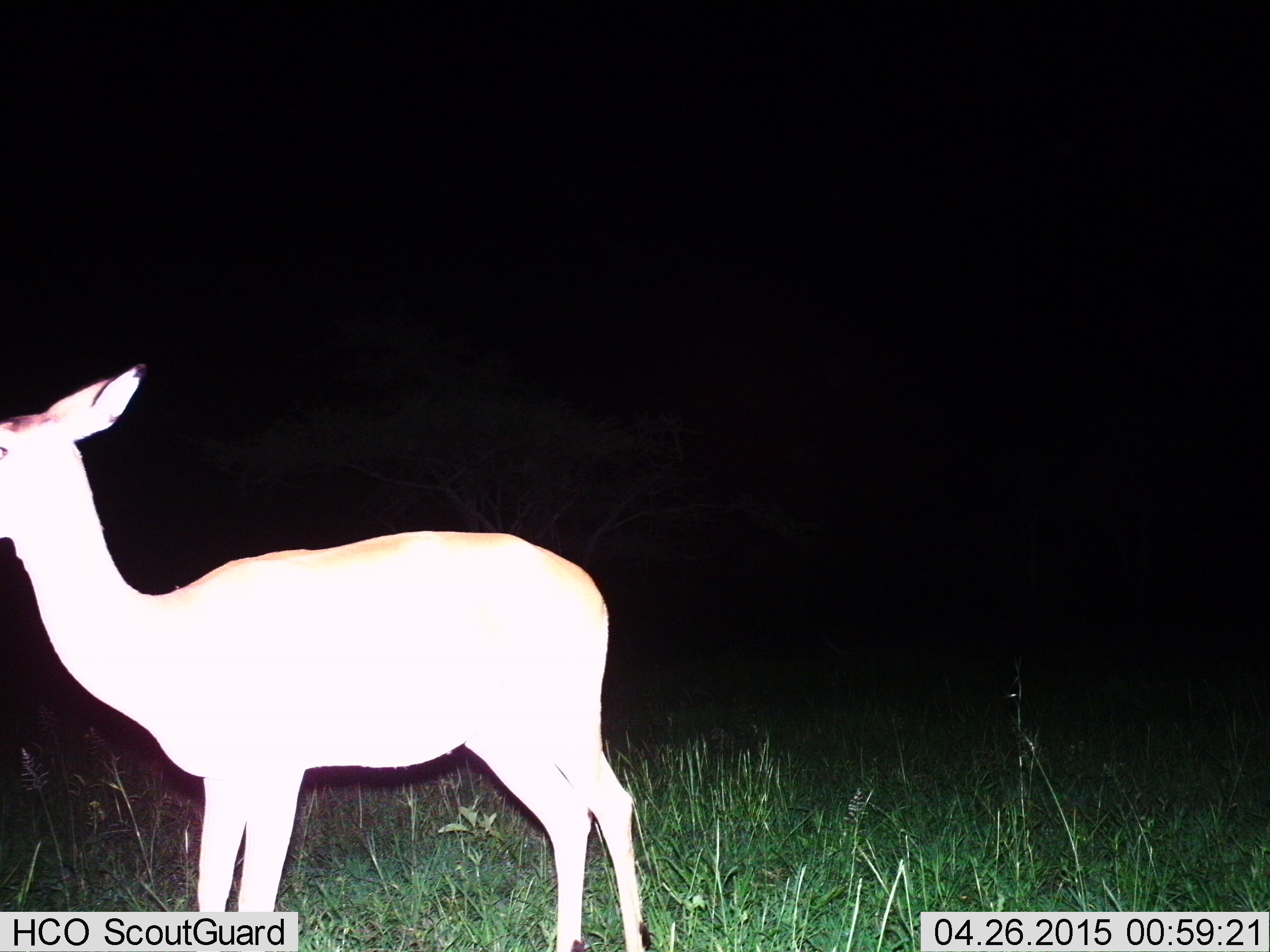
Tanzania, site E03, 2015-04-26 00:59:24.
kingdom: Animalia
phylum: Chordata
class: Mammalia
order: Artiodactyla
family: Bovidae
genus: Aepyceros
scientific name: Aepyceros melampus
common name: impala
Impala (Aepyceros melampus), count 1. Behavior (volunteer vote fractions): standing 100%, resting 0%, moving 0%, interacting 0%. Young present (vote fraction): 0%. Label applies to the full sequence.